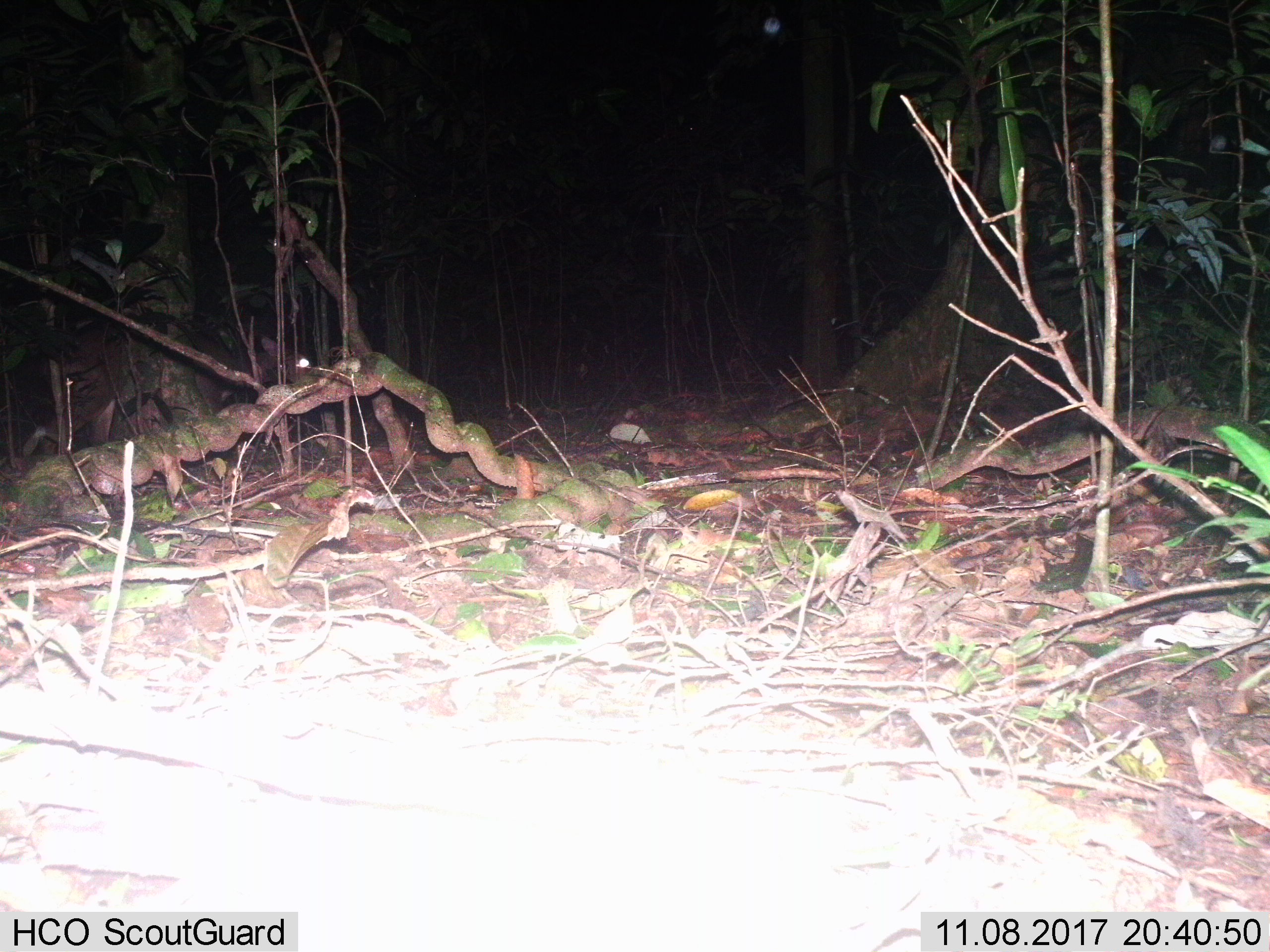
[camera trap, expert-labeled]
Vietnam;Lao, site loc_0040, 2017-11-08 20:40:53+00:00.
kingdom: Animalia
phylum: Chordata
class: Mammalia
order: Artiodactyla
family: Cervidae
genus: Muntiacus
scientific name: Muntiacus vuquangensis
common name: large-antlered muntjac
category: large antlered muntjac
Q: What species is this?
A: Large antlered muntjac (large-antlered muntjac) (Muntiacus vuquangensis).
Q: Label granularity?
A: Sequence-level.